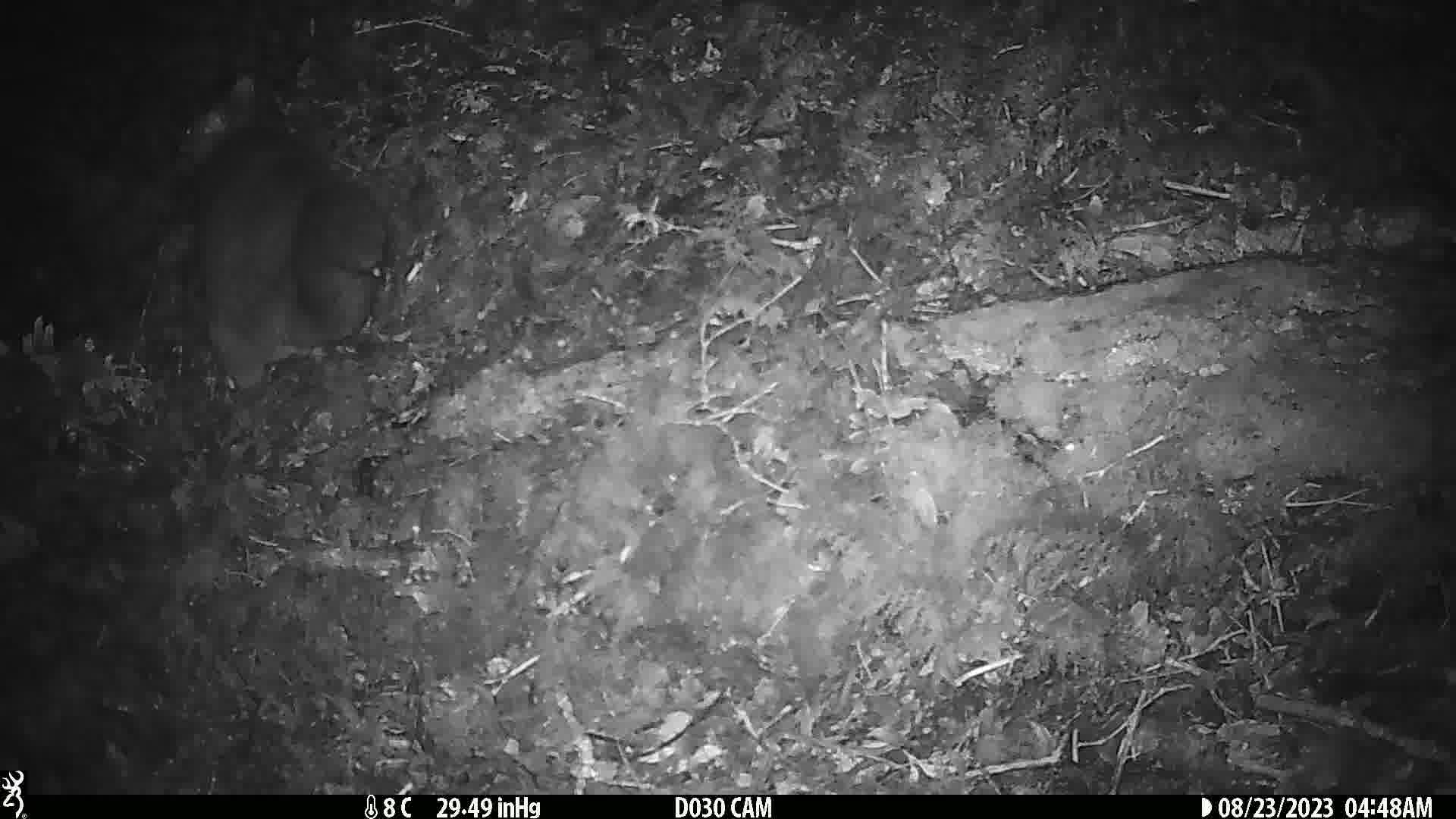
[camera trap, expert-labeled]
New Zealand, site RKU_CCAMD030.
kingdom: Animalia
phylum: Chordata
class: Mammalia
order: Diprotodontia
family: Phalangeridae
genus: Trichosurus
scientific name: Trichosurus vulpecula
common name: common brushtail possum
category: possum